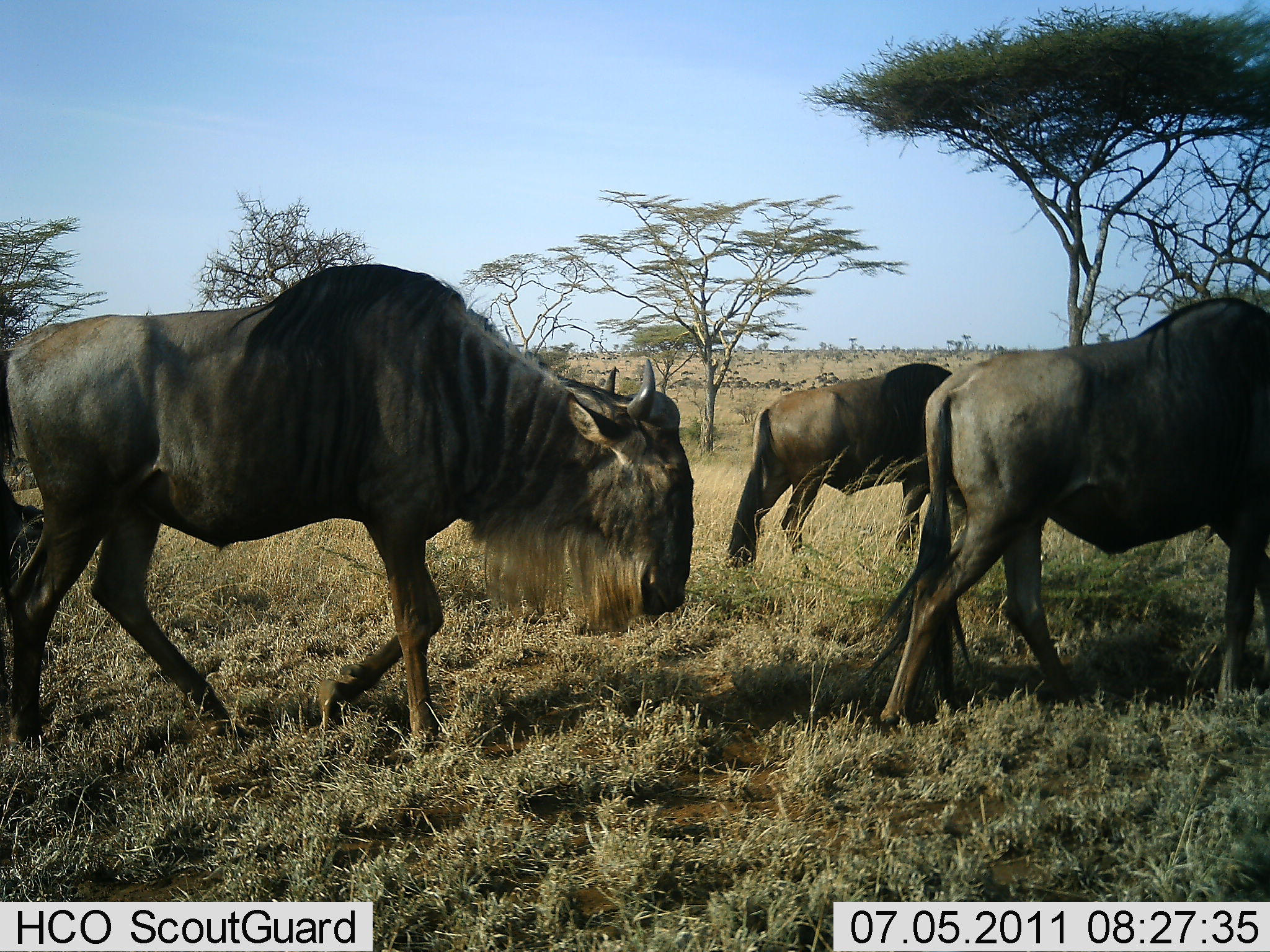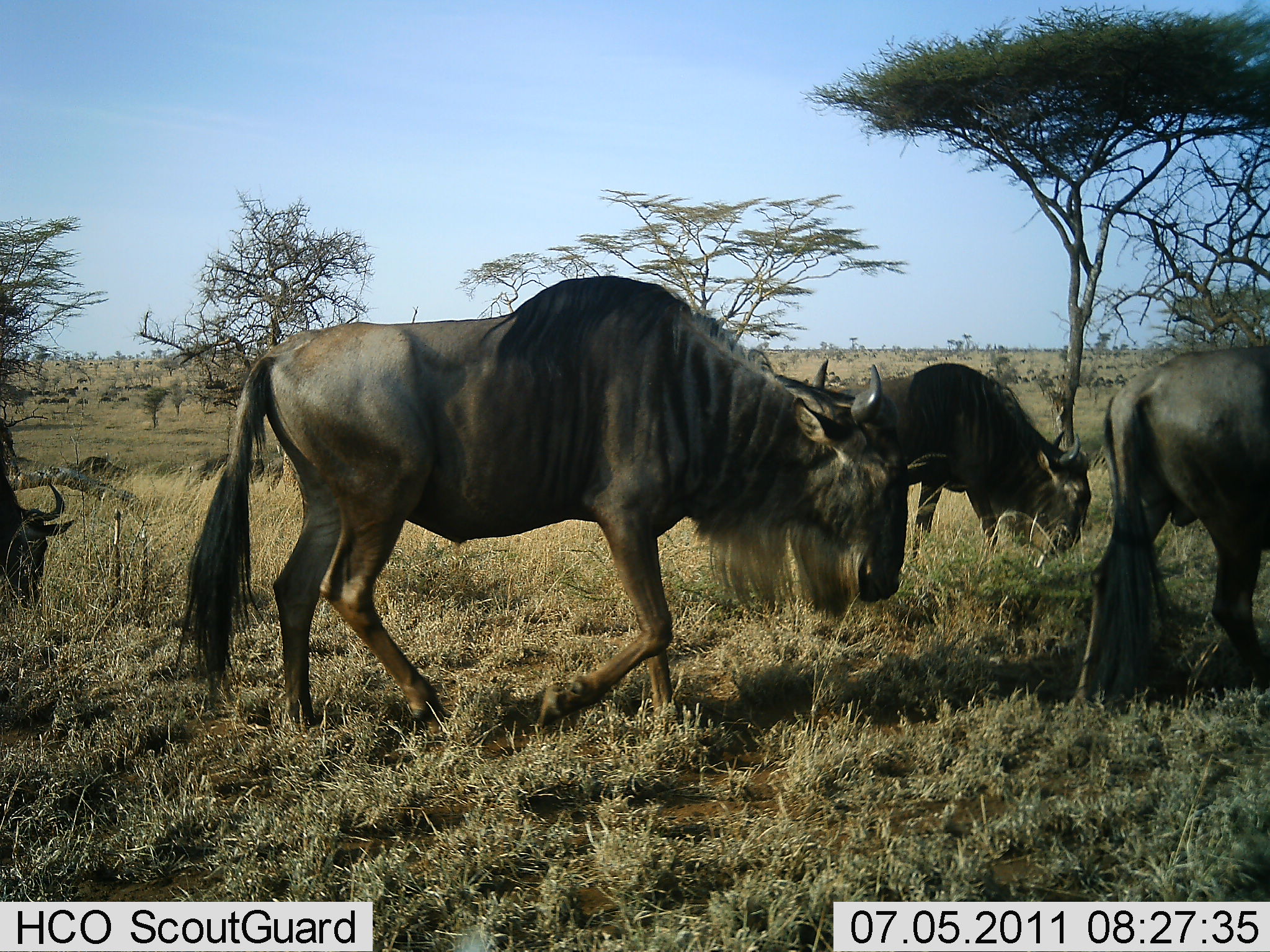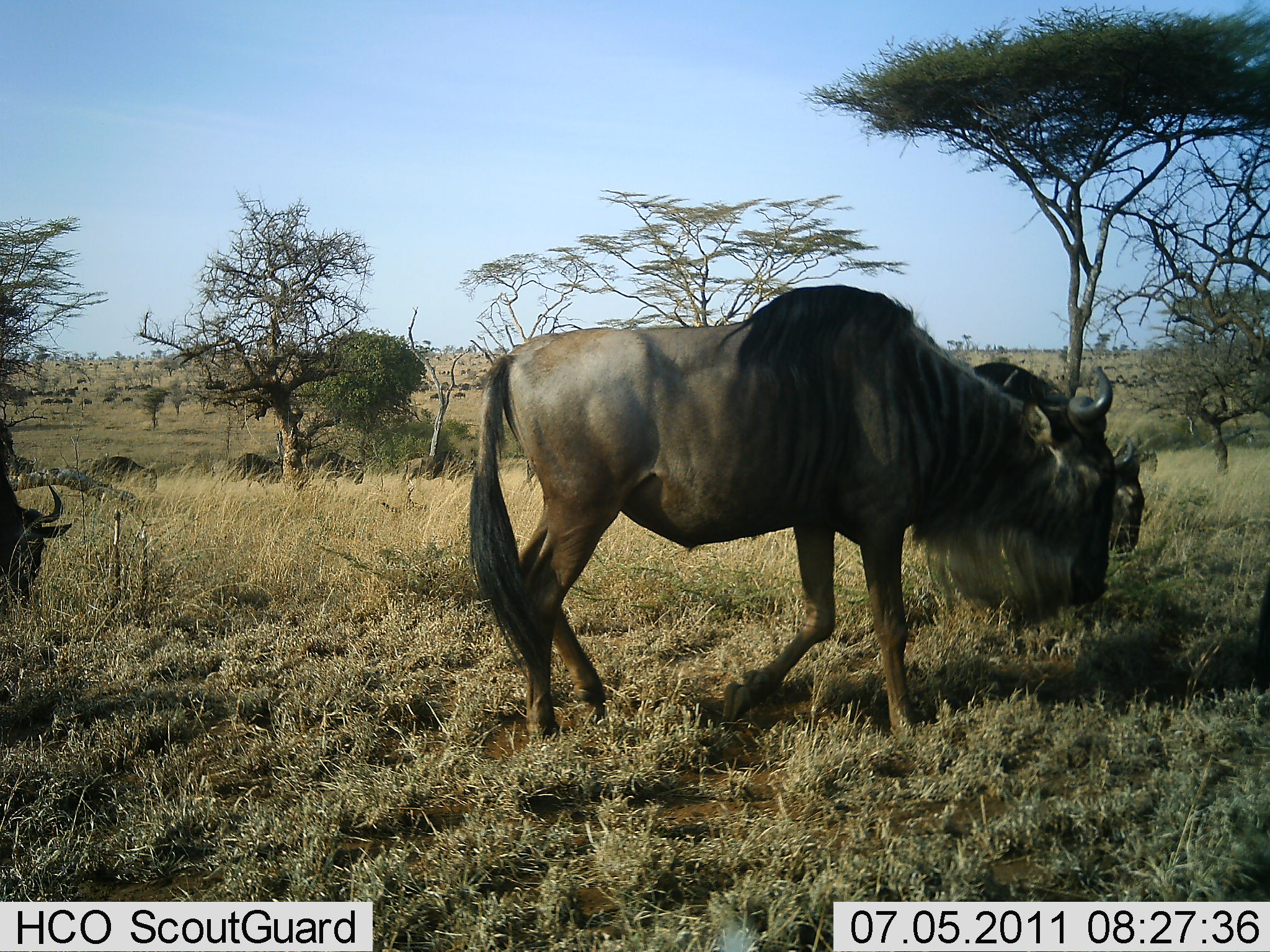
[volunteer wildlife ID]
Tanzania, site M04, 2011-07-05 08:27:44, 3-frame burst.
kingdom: Animalia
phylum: Chordata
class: Mammalia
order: Artiodactyla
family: Bovidae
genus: Connochaetes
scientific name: Connochaetes taurinus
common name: blue wildebeest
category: wildebeest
Wildebeest (blue wildebeest) (Connochaetes taurinus), count 5. Behavior (volunteer vote fractions): standing 0%, resting 0%, moving 100%, interacting 0%. Young present (vote fraction): 0%. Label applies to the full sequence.